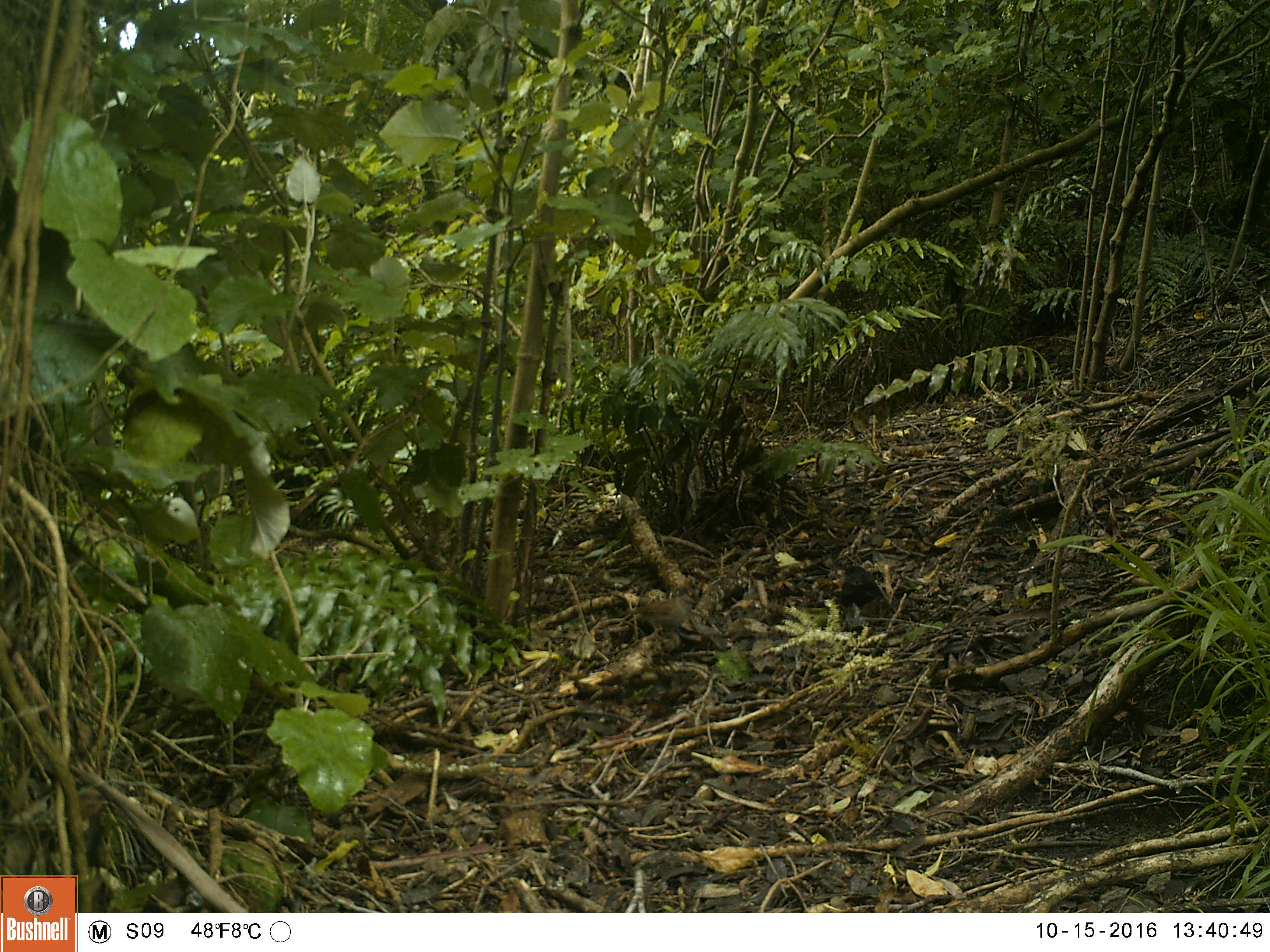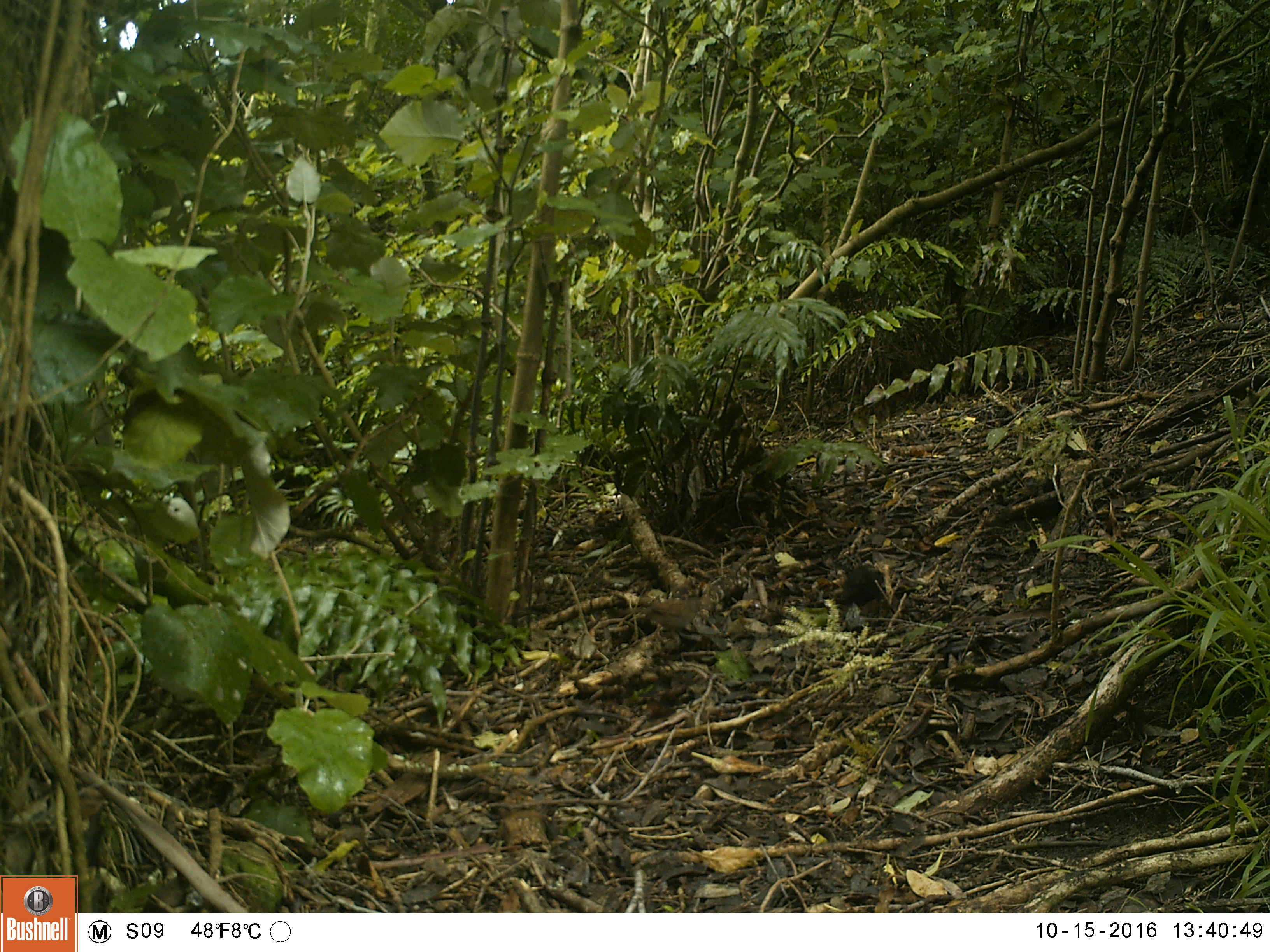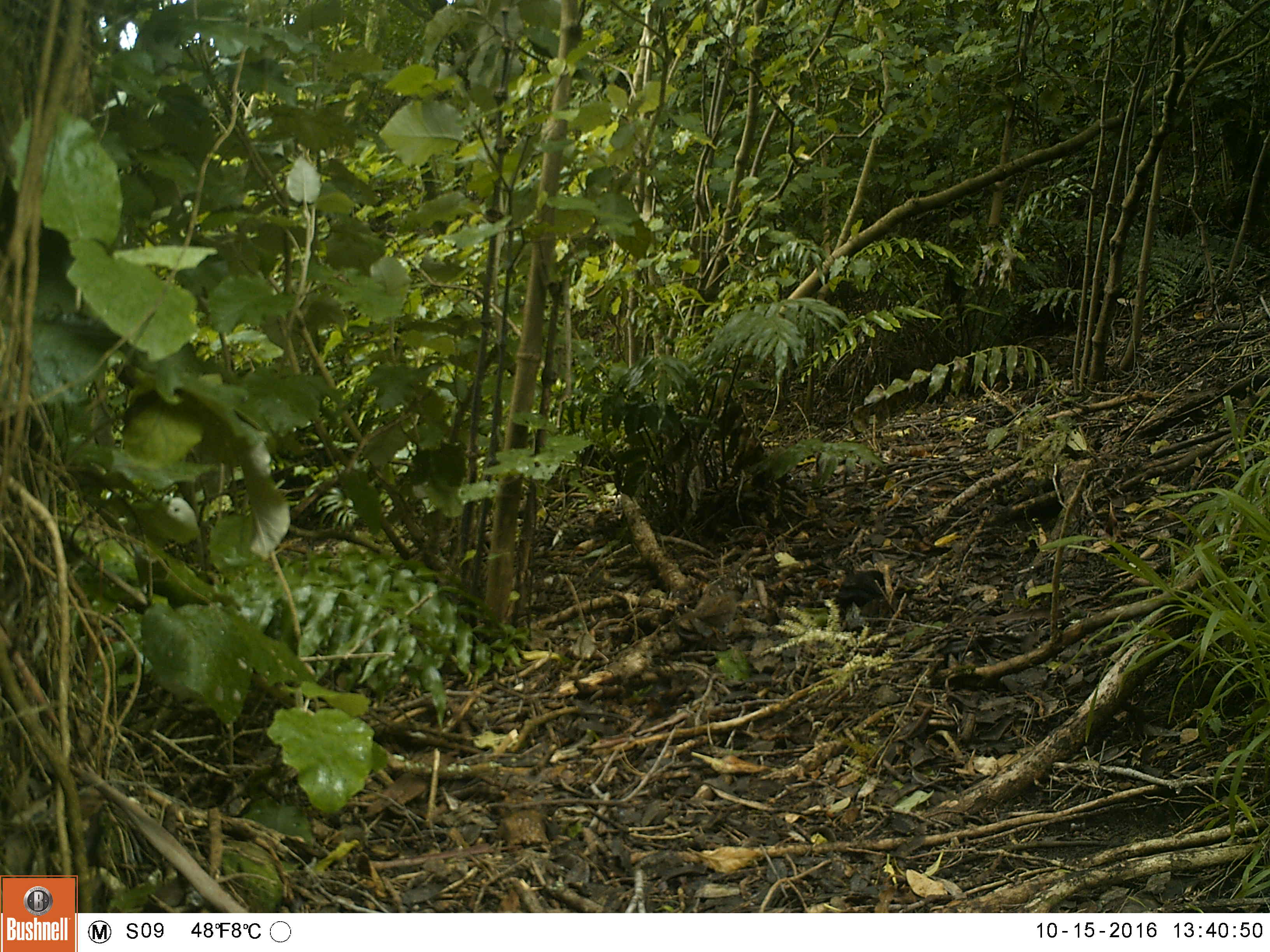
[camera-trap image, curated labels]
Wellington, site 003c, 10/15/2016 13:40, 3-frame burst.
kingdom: Animalia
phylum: Chordata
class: Aves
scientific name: Aves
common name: bird